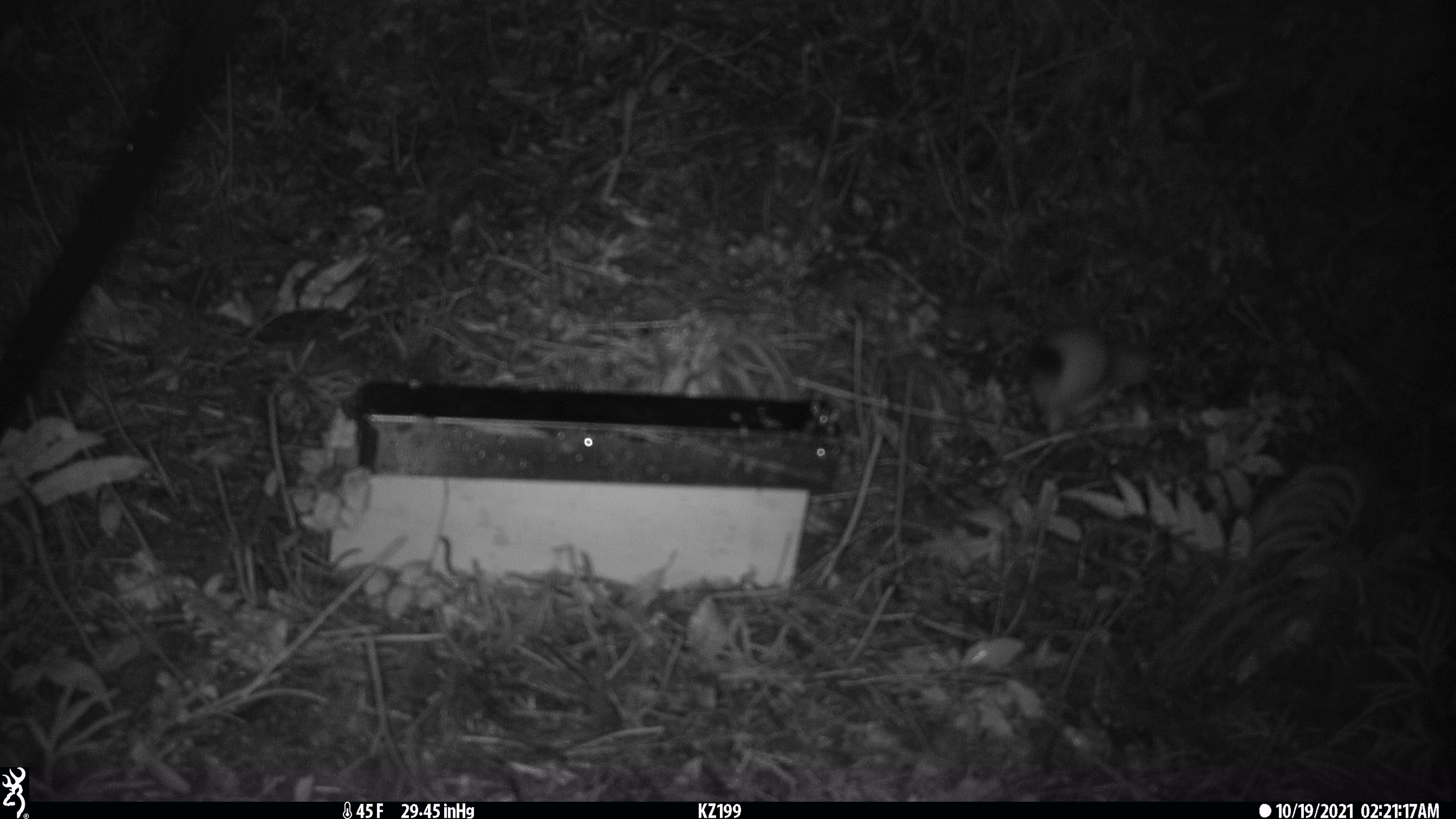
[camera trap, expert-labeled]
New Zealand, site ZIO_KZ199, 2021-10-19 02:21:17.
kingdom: Animalia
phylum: Chordata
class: Mammalia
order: Carnivora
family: Mustelidae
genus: Mustela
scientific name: Mustela erminea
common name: stoat